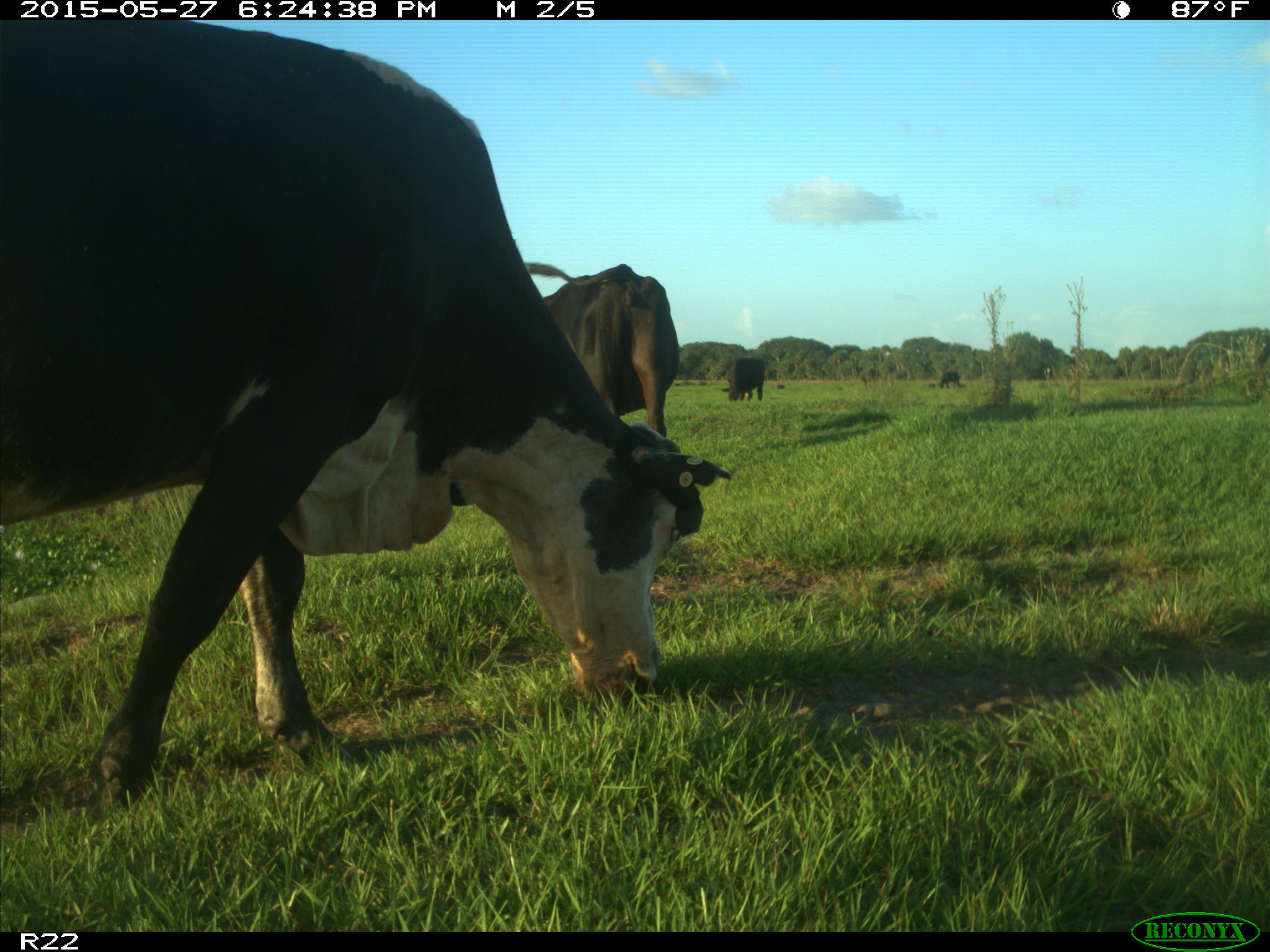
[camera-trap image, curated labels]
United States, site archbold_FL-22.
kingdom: Animalia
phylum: Chordata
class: Mammalia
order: Artiodactyla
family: Bovidae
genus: Bos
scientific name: Bos taurus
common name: domestic cow